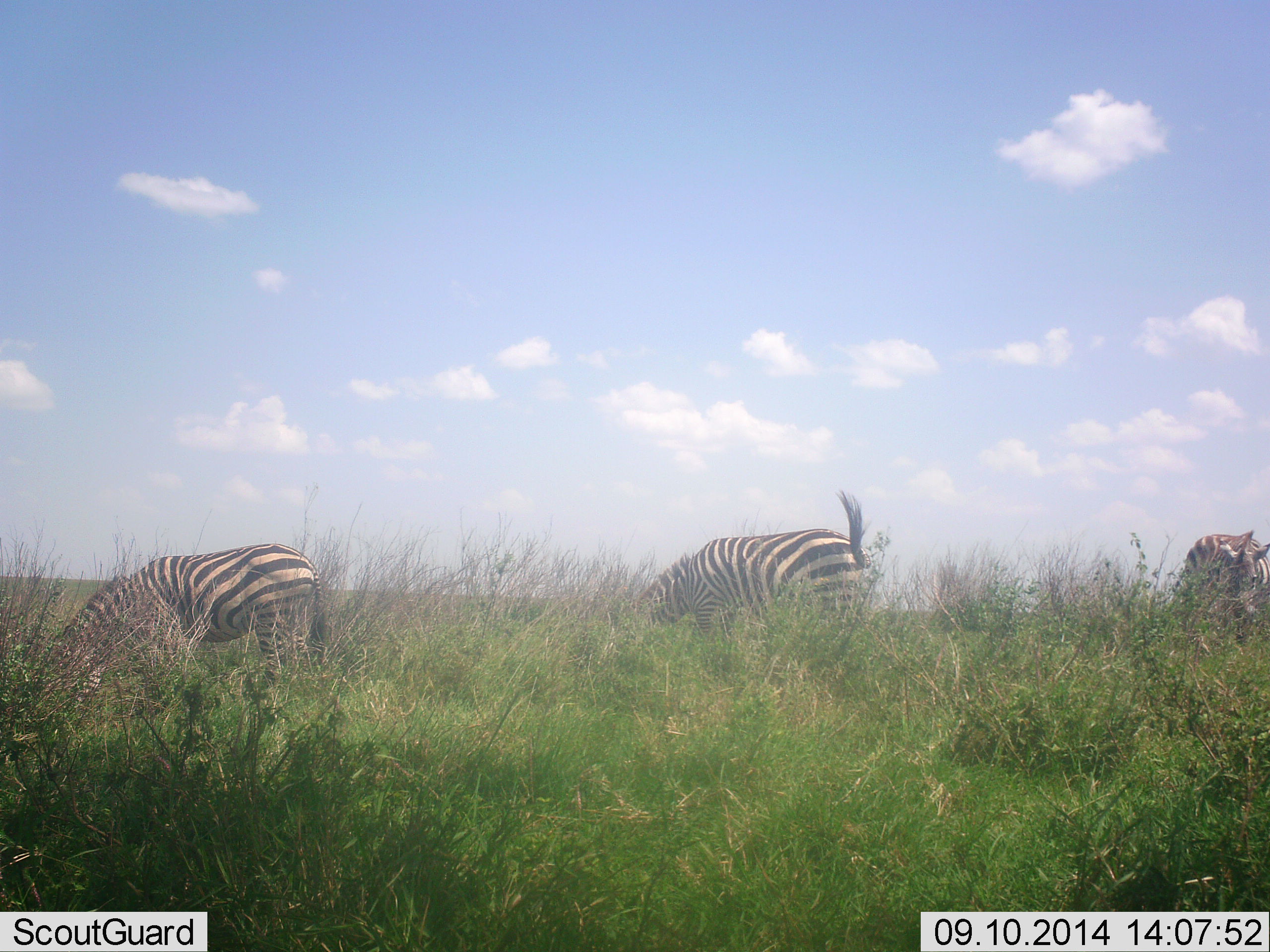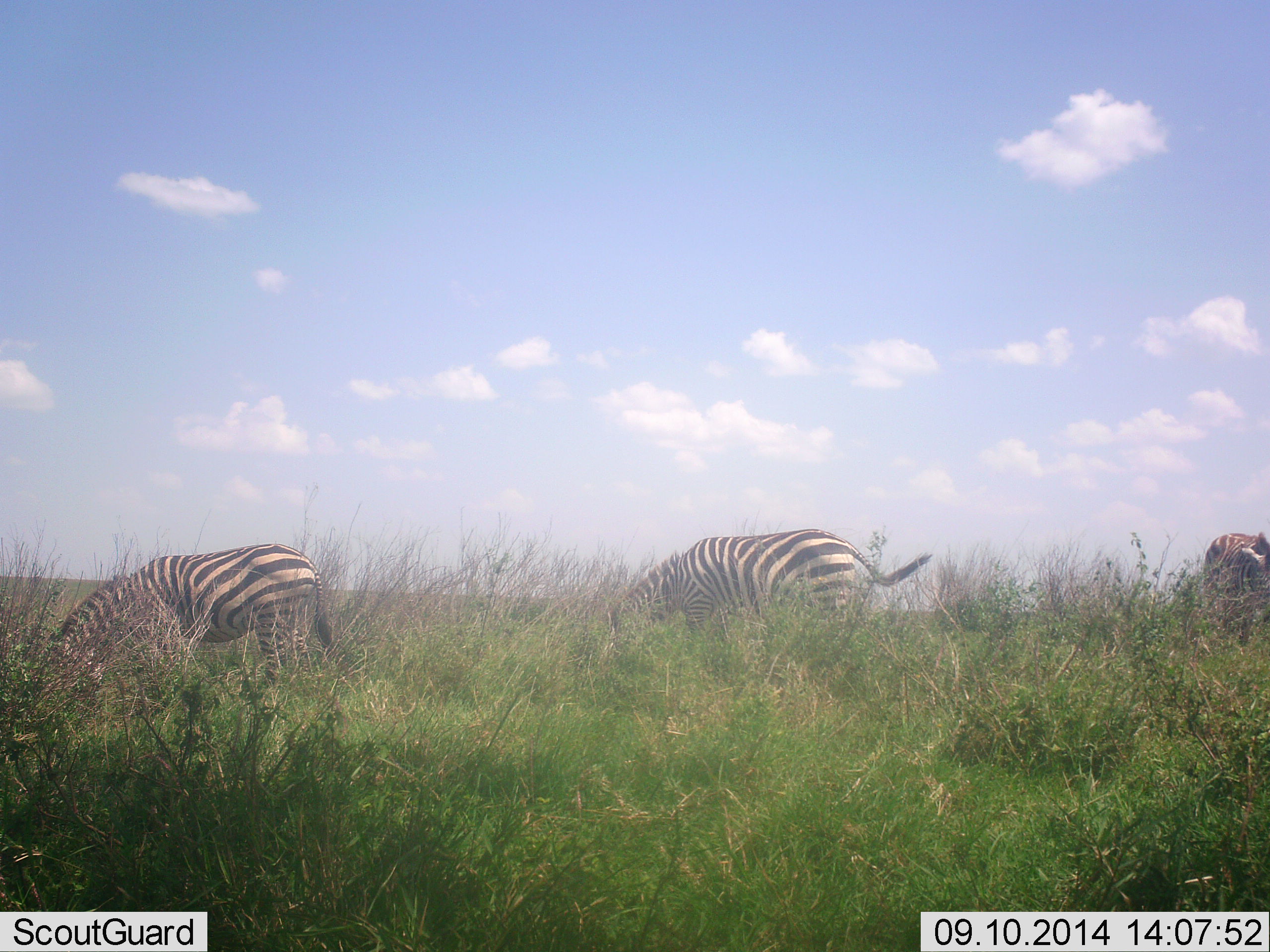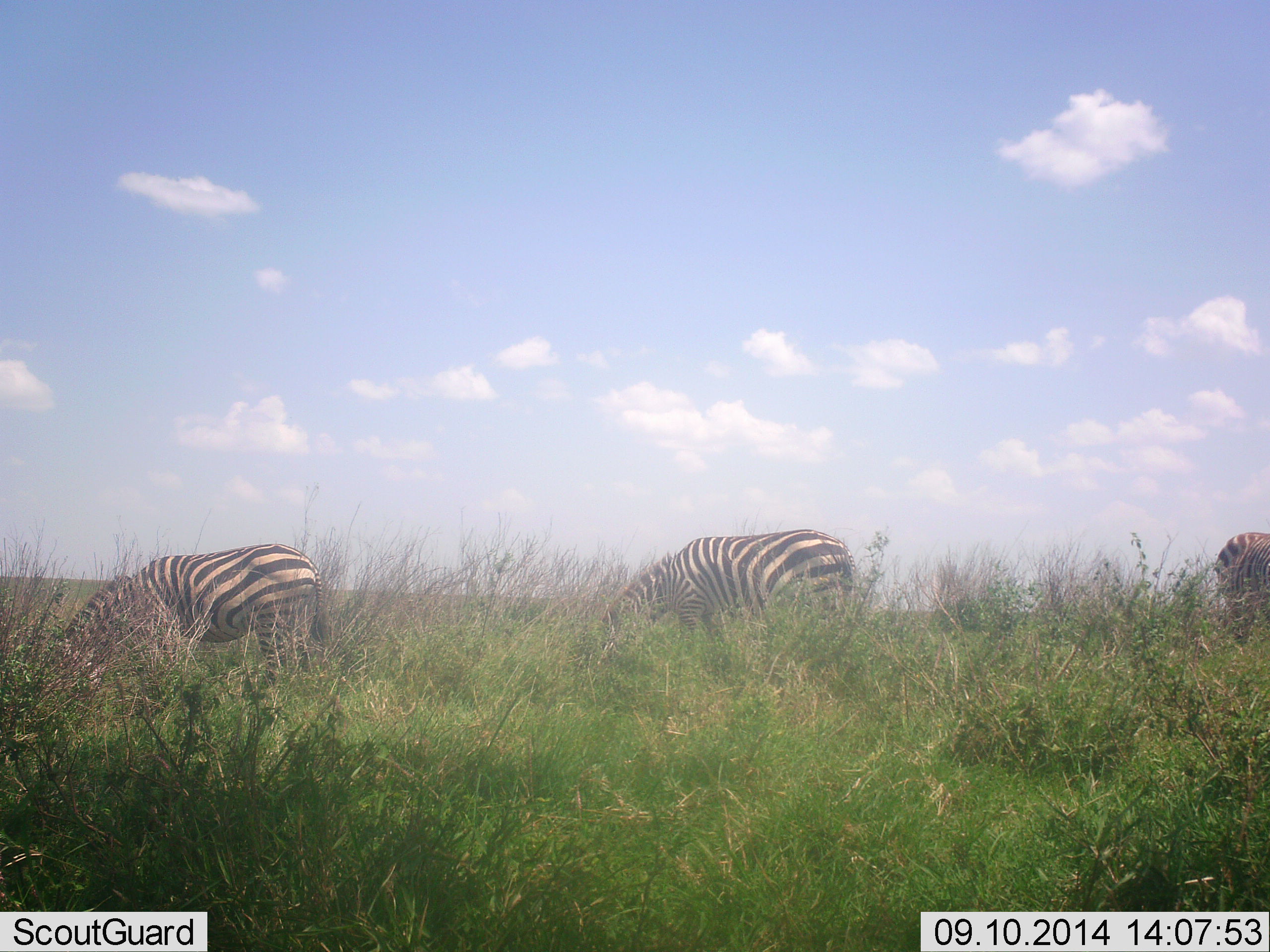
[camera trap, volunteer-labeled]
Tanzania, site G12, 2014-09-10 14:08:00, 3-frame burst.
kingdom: Animalia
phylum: Chordata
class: Mammalia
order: Perissodactyla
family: Equidae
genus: Equus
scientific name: Equus quagga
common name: plains zebra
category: zebra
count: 3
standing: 10%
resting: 0%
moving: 0%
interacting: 0%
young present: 0%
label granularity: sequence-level